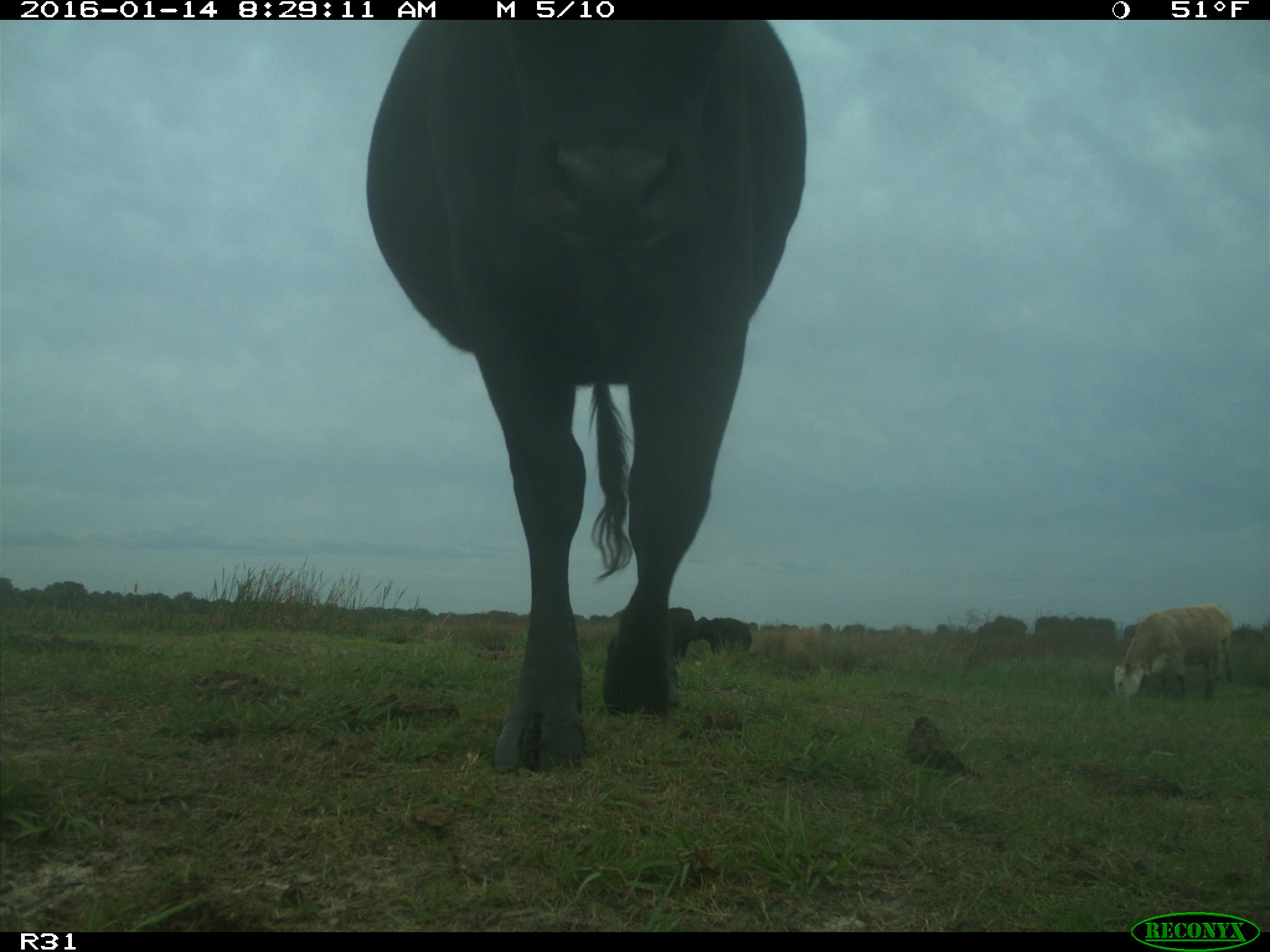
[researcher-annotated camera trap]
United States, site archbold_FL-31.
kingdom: Animalia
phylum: Chordata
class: Mammalia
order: Artiodactyla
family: Bovidae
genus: Bos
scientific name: Bos taurus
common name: domestic cow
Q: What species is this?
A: Bos taurus (domestic cow).